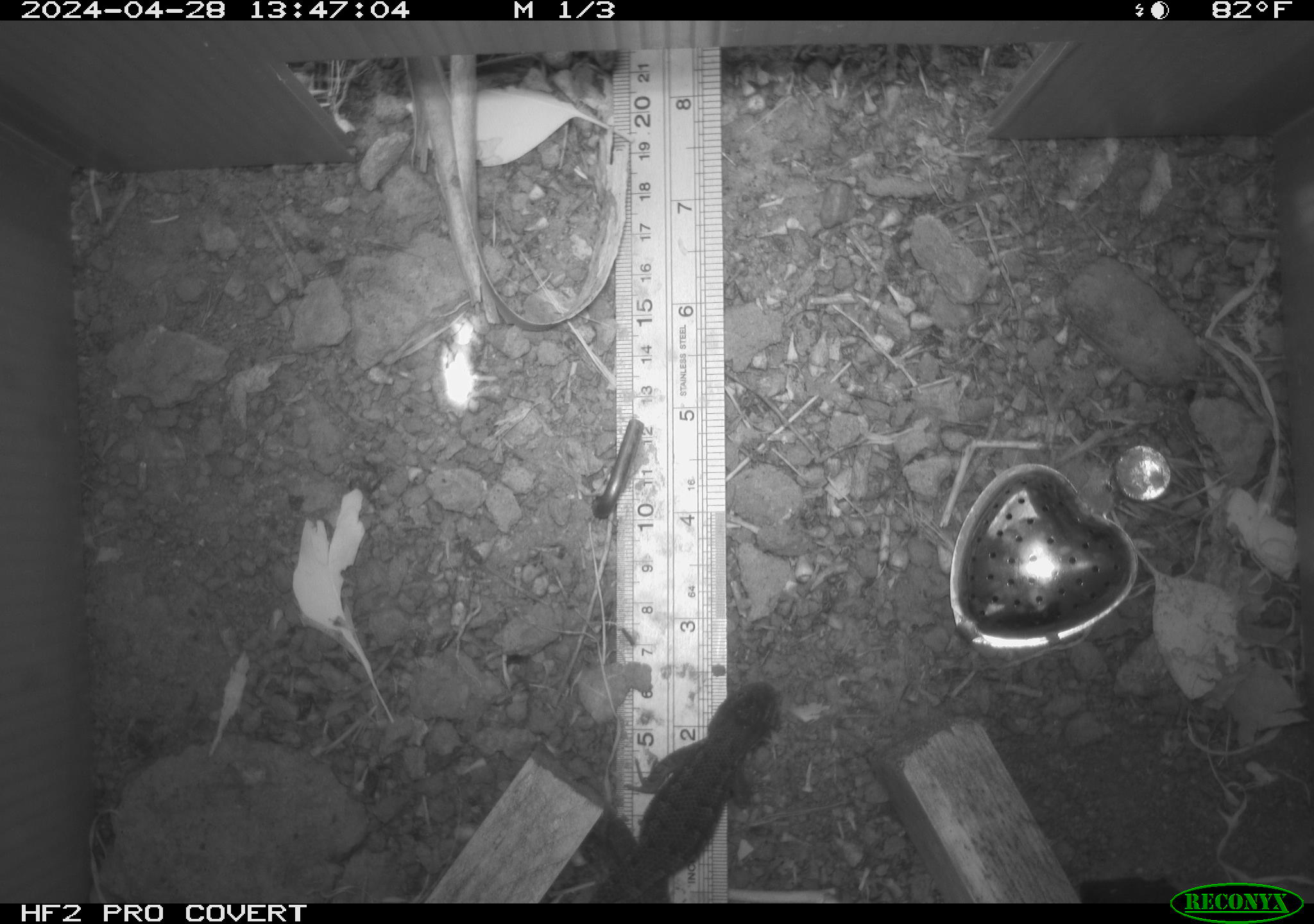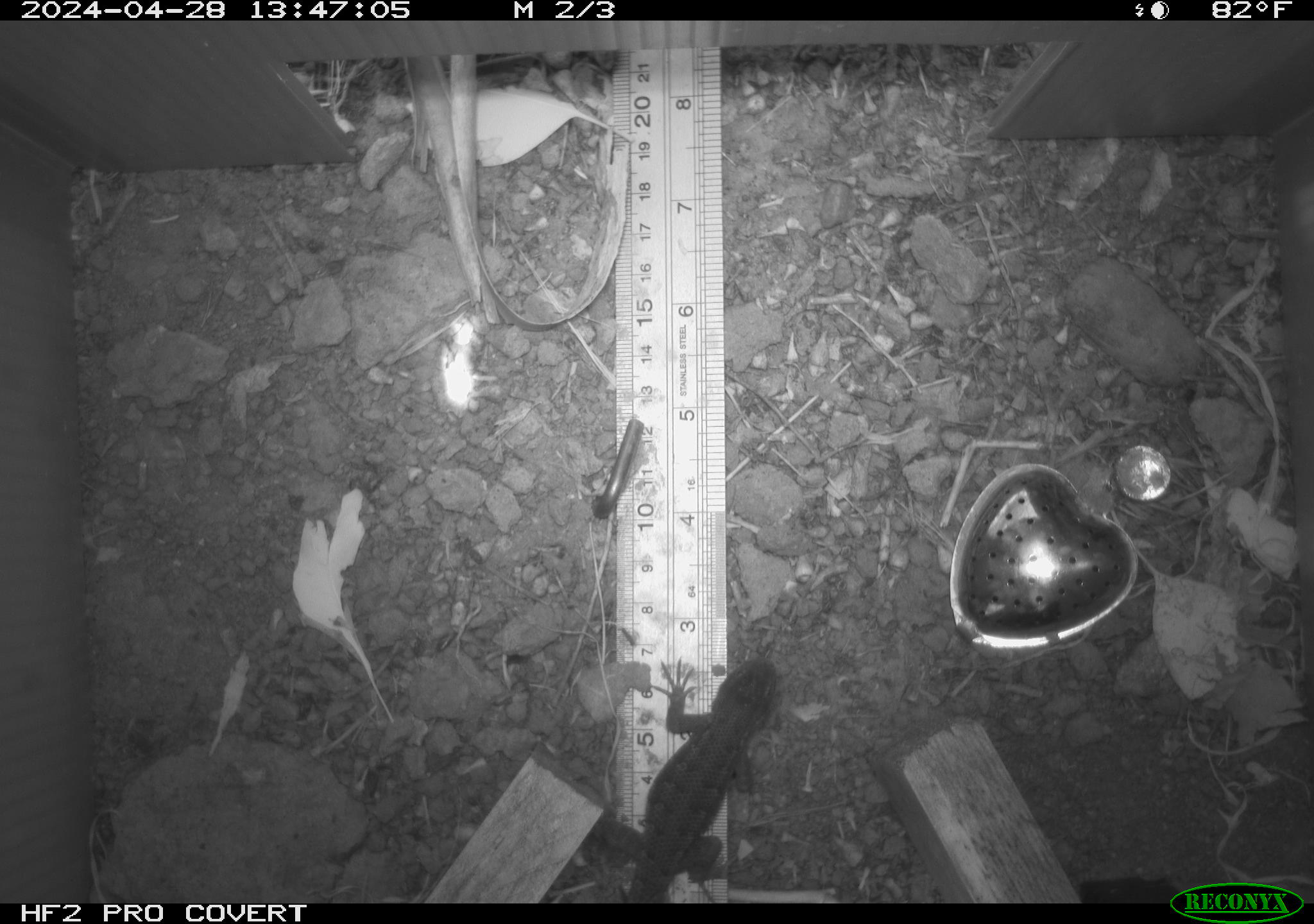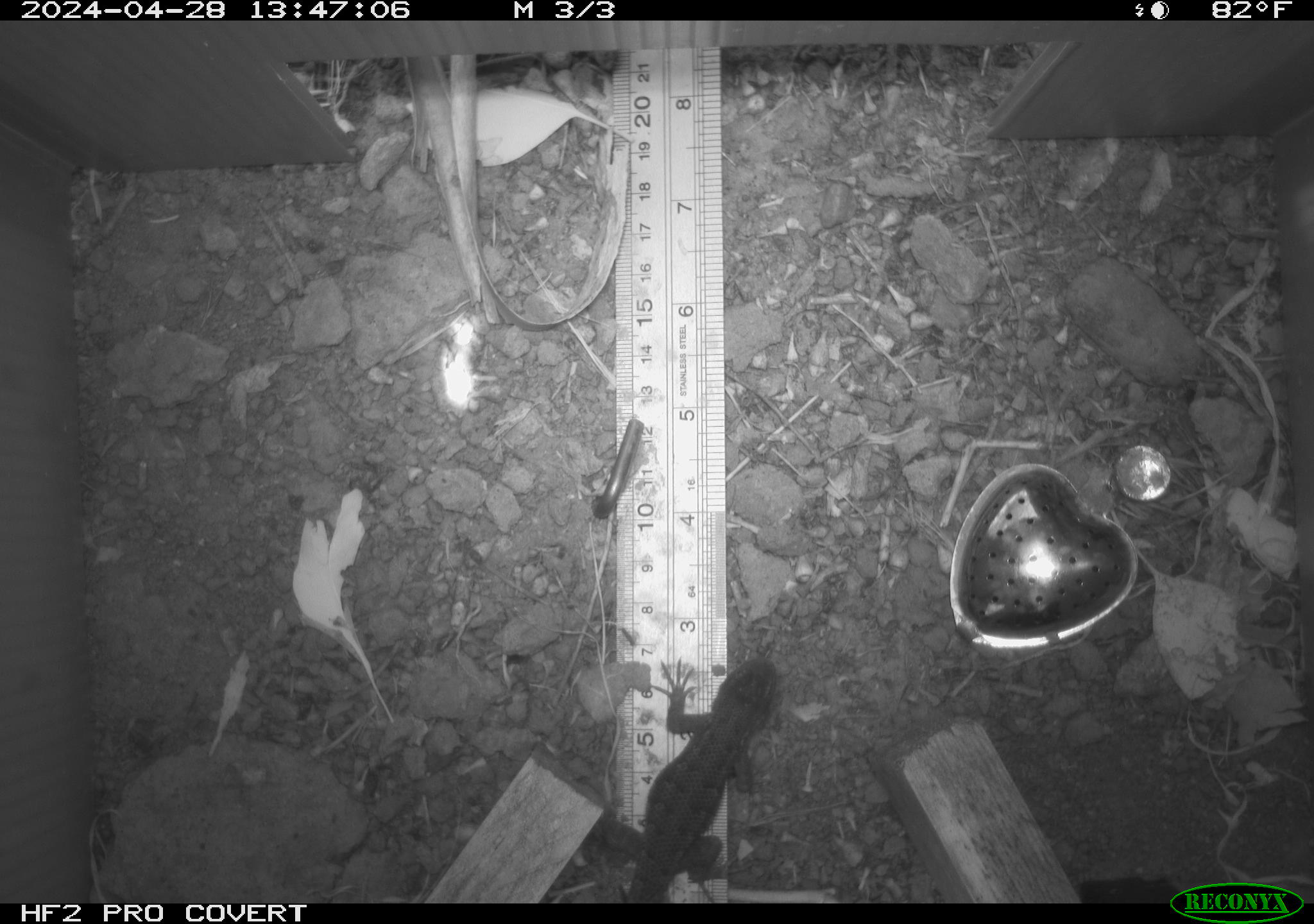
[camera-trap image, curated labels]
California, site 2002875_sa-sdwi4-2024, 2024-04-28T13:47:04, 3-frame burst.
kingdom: Animalia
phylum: Chordata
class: Reptilia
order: Squamata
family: Phrynosomatidae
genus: Sceloporus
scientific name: Sceloporus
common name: spiny lizards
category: sceloporus species